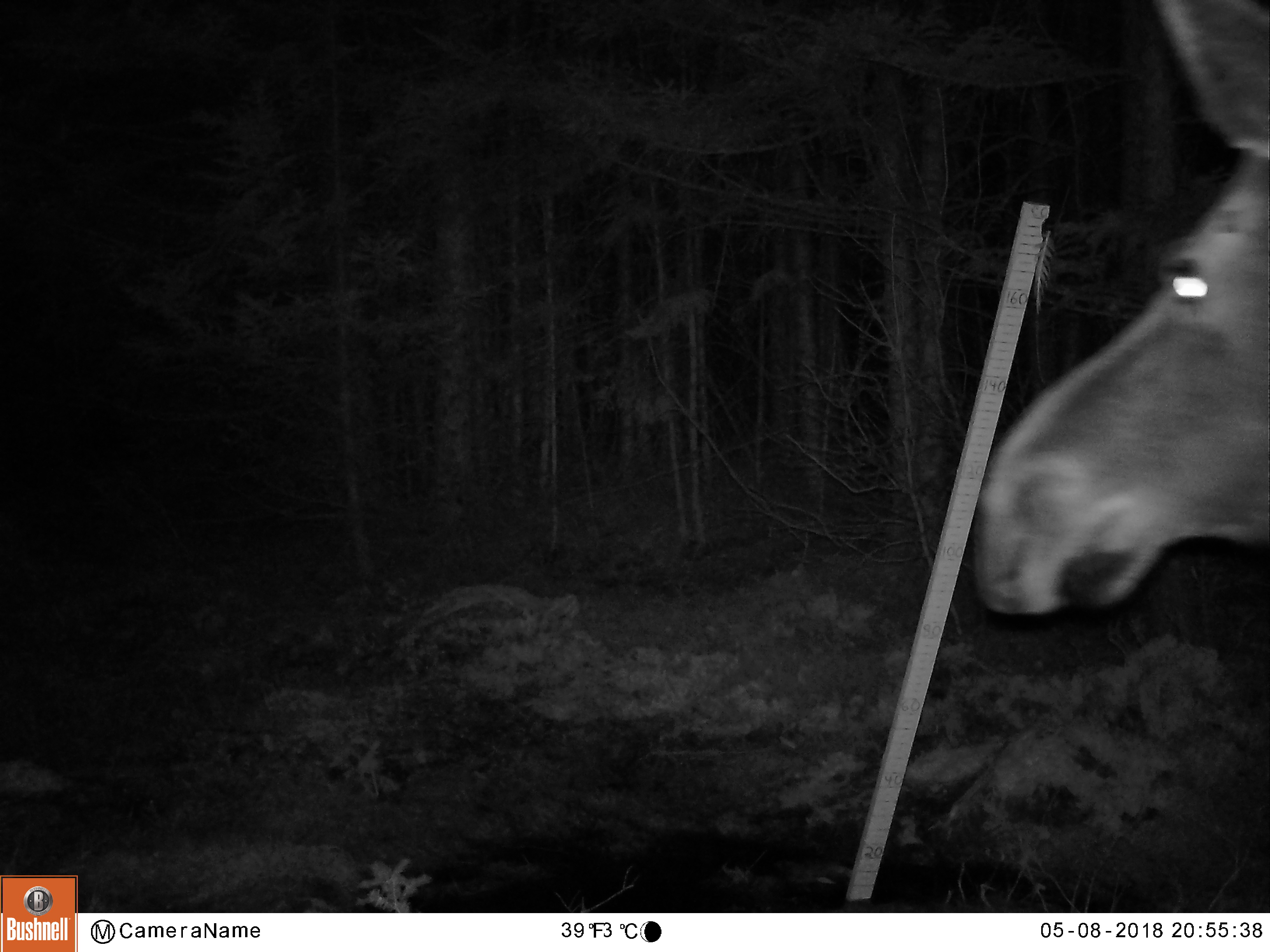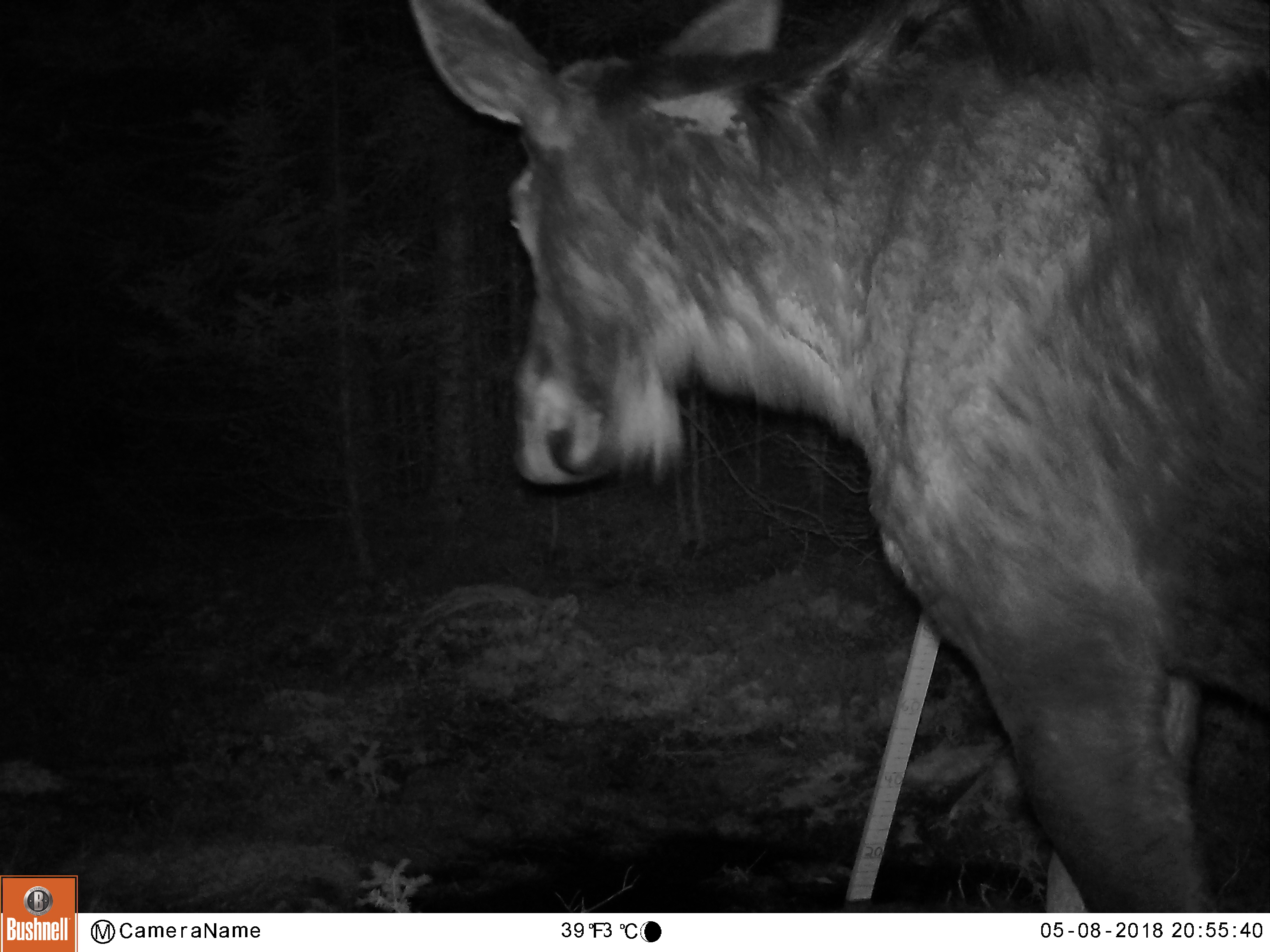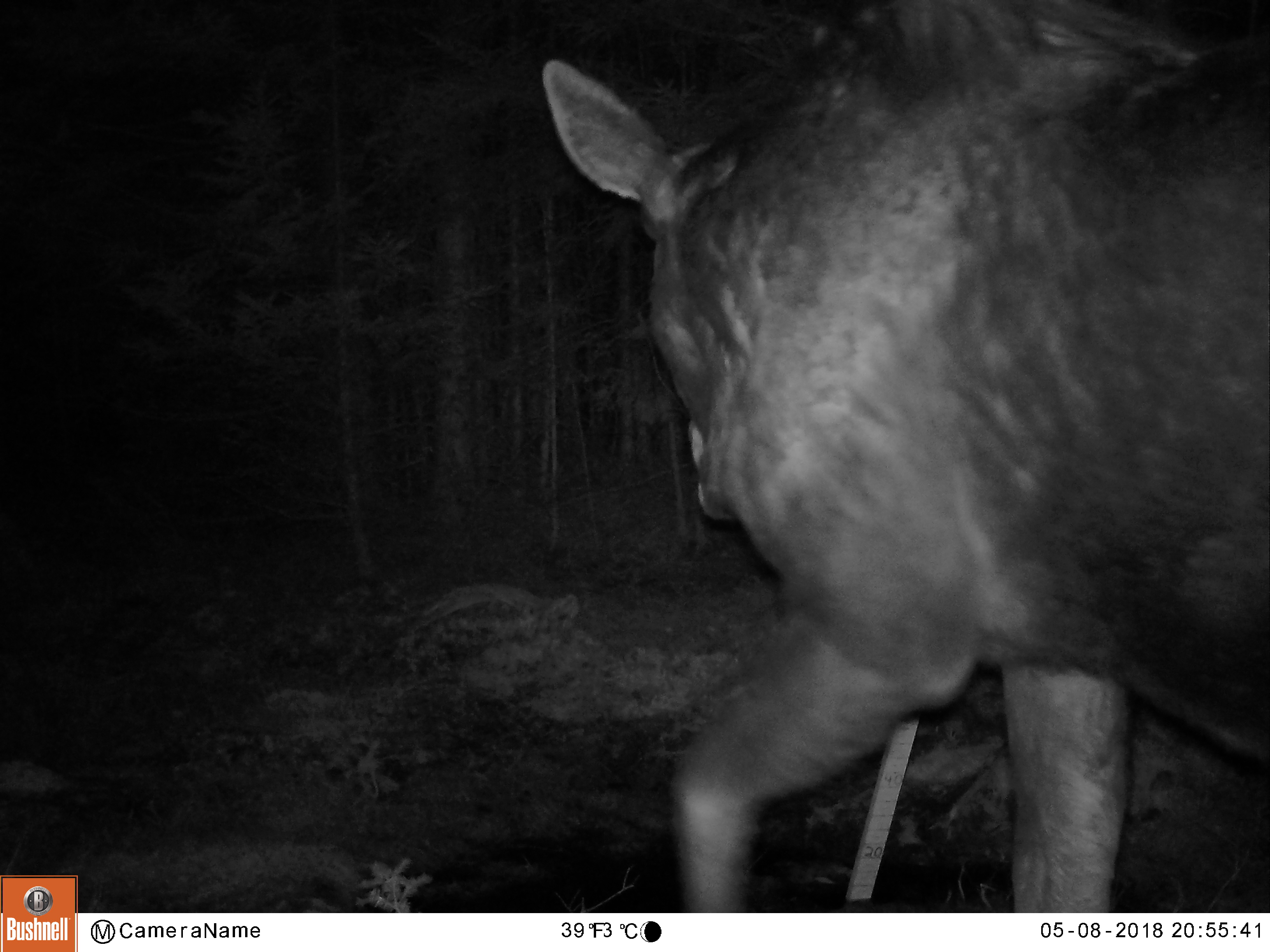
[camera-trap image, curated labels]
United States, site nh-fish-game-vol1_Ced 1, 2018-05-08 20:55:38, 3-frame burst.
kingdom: Animalia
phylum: Chordata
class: Mammalia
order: Artiodactyla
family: Cervidae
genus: Alces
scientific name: Alces alces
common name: moose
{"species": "moose (Alces alces)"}